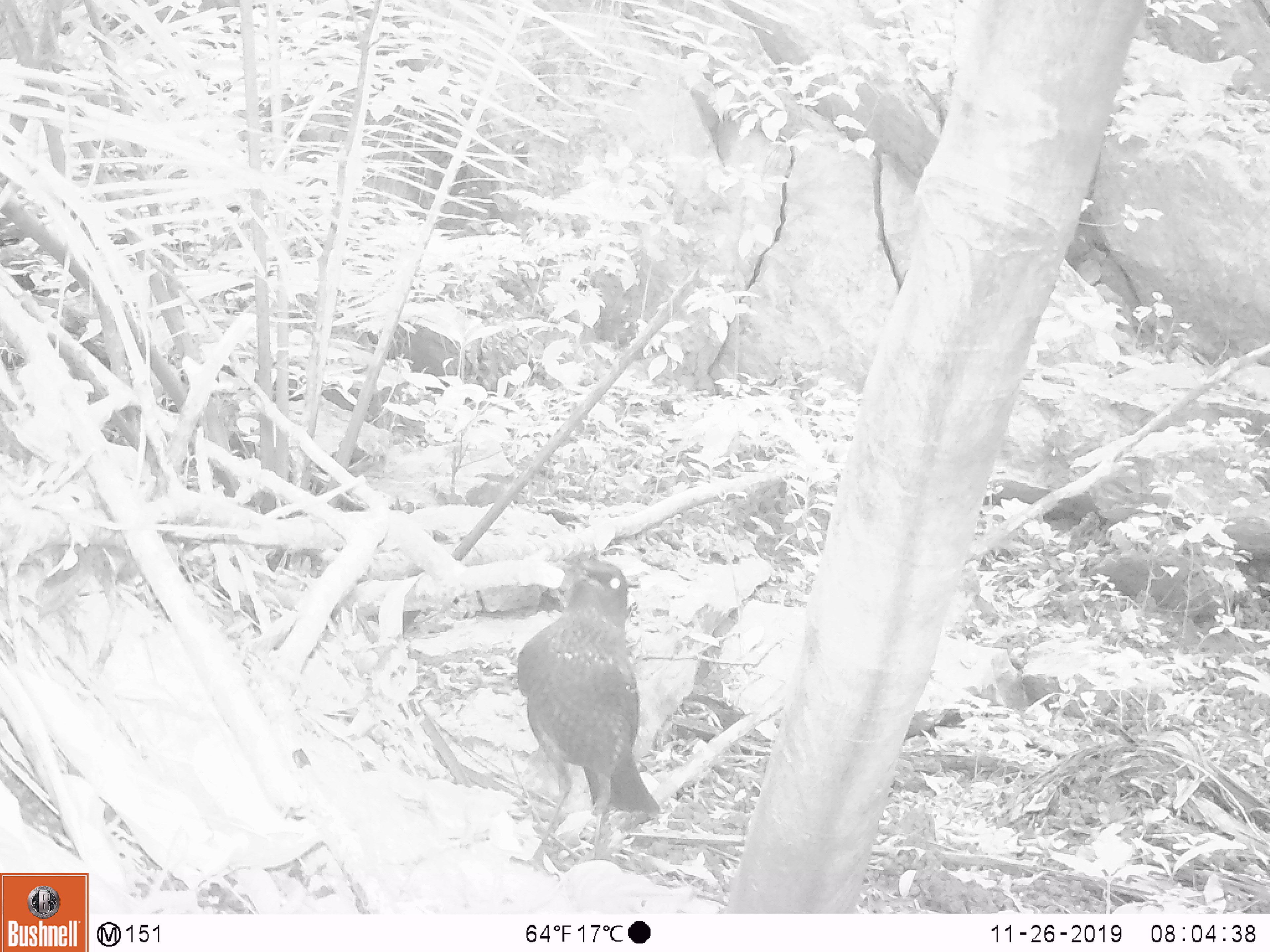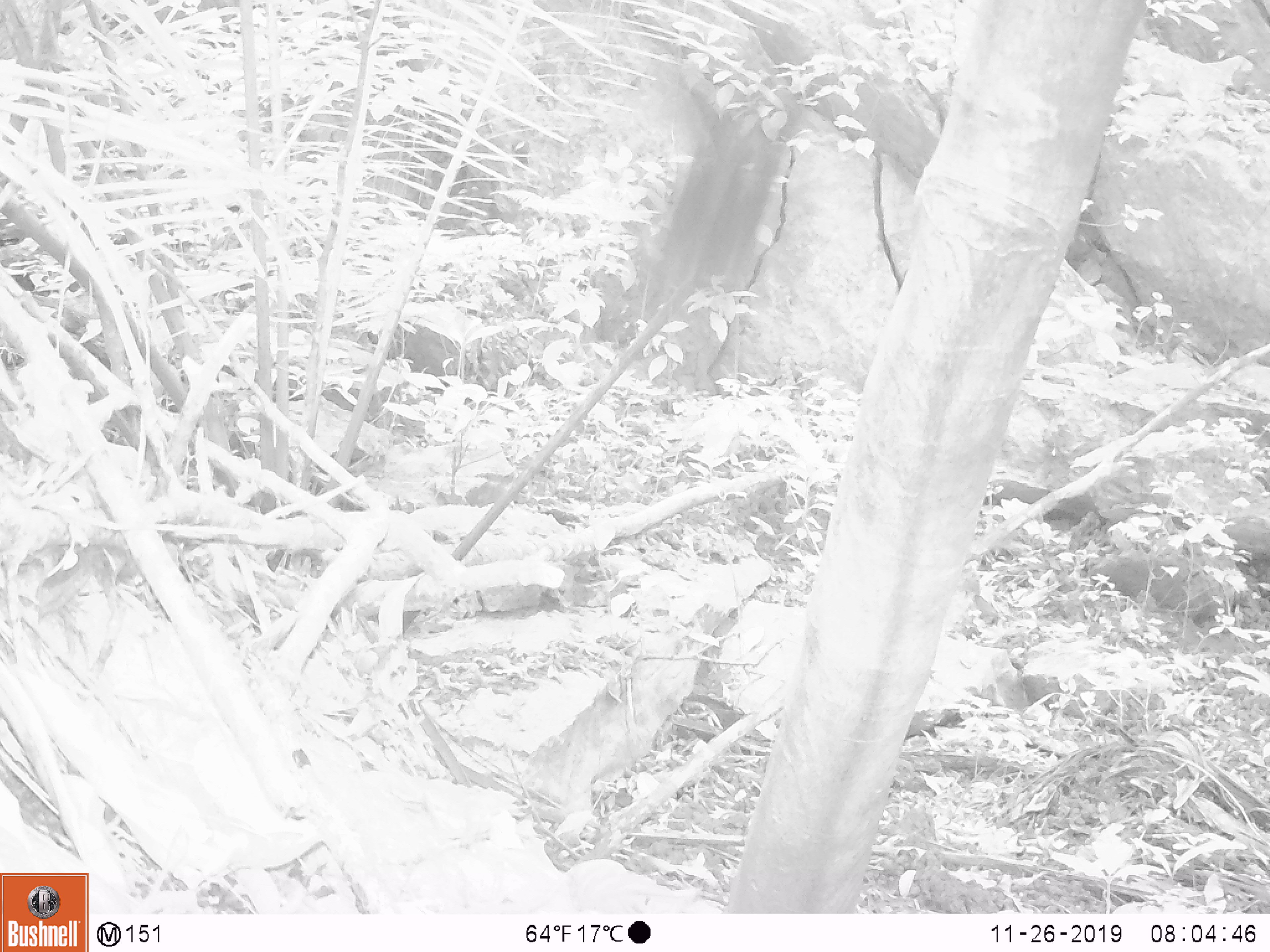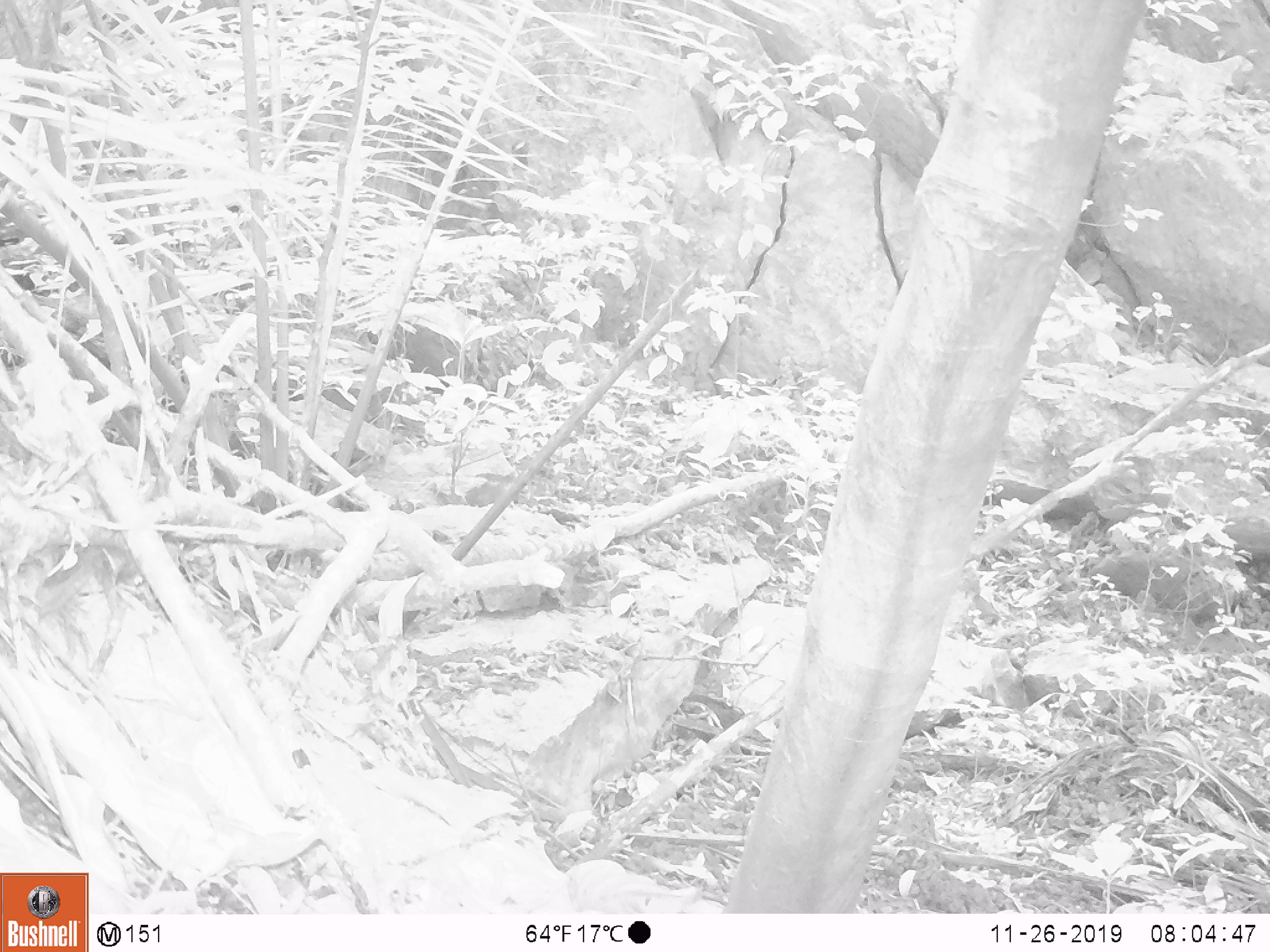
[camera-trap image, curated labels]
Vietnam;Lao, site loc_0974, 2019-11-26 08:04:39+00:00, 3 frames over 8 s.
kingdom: Animalia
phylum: Chordata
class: Aves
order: Passeriformes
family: Muscicapidae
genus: Myophonus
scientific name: Myophonus caeruleus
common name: blue whistling thrush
Blue whistling thrush (Myophonus caeruleus). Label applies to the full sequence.